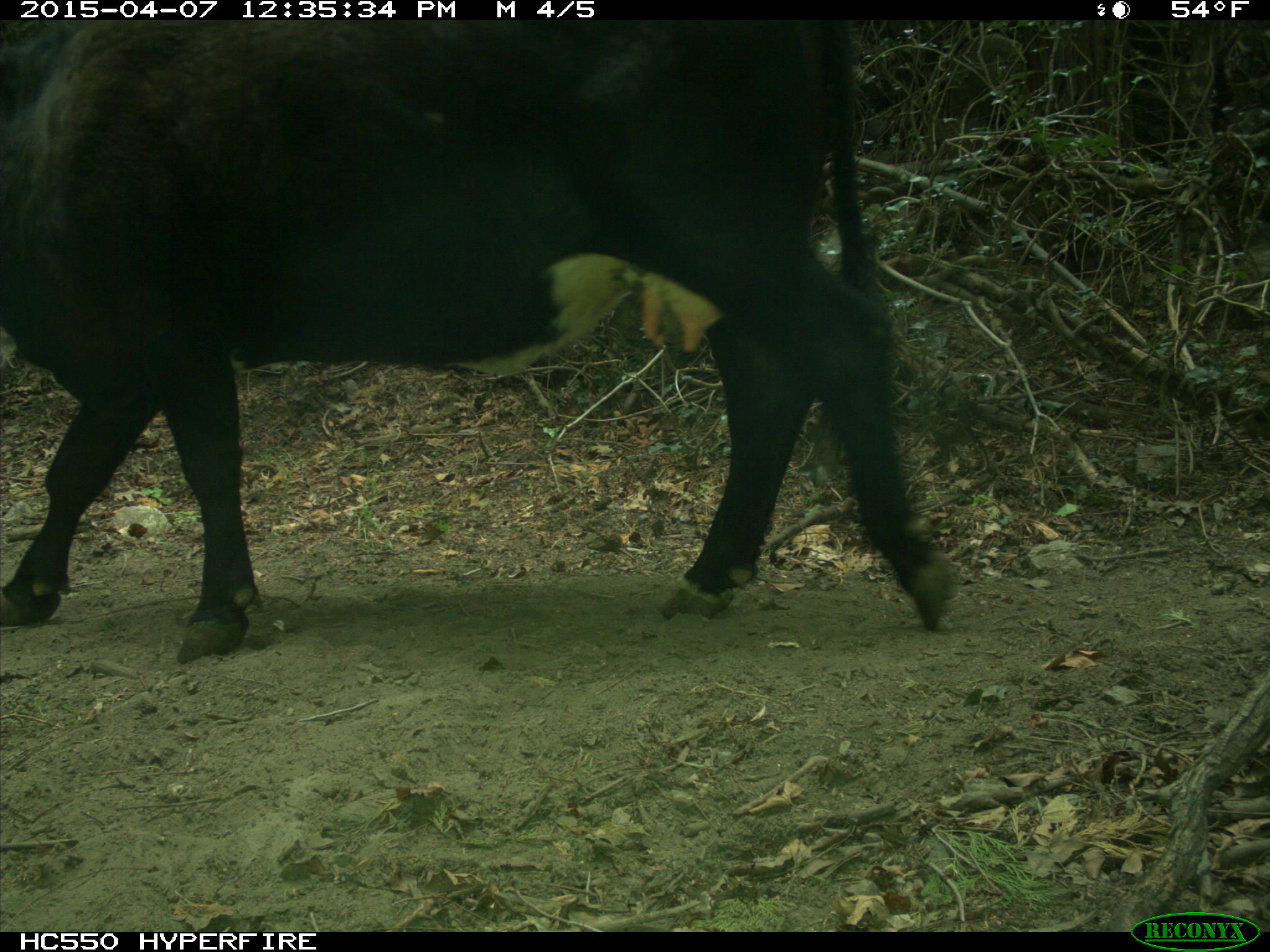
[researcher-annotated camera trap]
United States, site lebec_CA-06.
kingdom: Animalia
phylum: Chordata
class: Mammalia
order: Artiodactyla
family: Bovidae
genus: Bos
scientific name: Bos taurus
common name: domestic cow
Bos taurus (domestic cow).